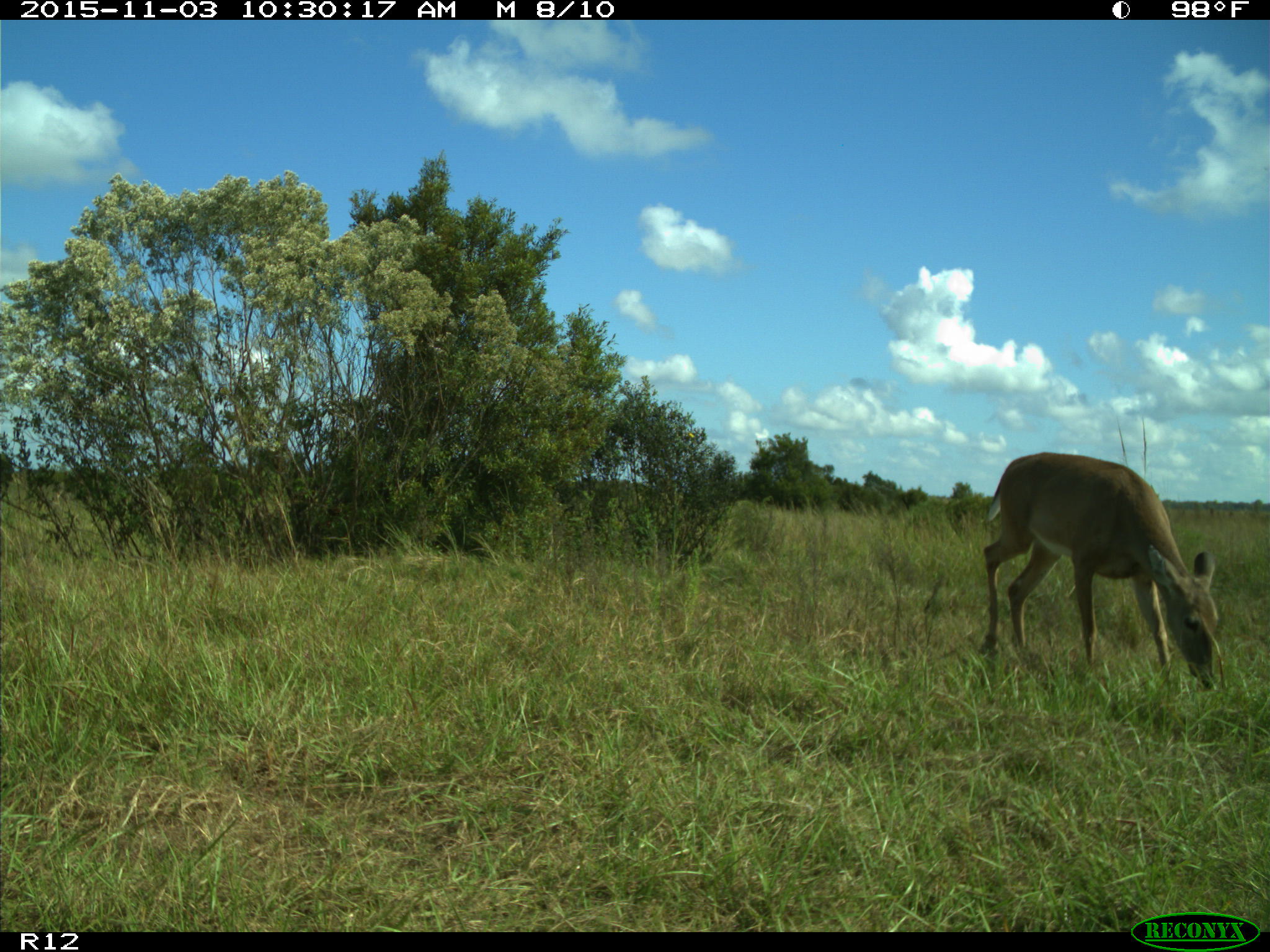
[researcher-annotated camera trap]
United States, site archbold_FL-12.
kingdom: Animalia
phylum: Chordata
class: Mammalia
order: Artiodactyla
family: Cervidae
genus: Odocoileus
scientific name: Odocoileus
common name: deer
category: unidentified deer